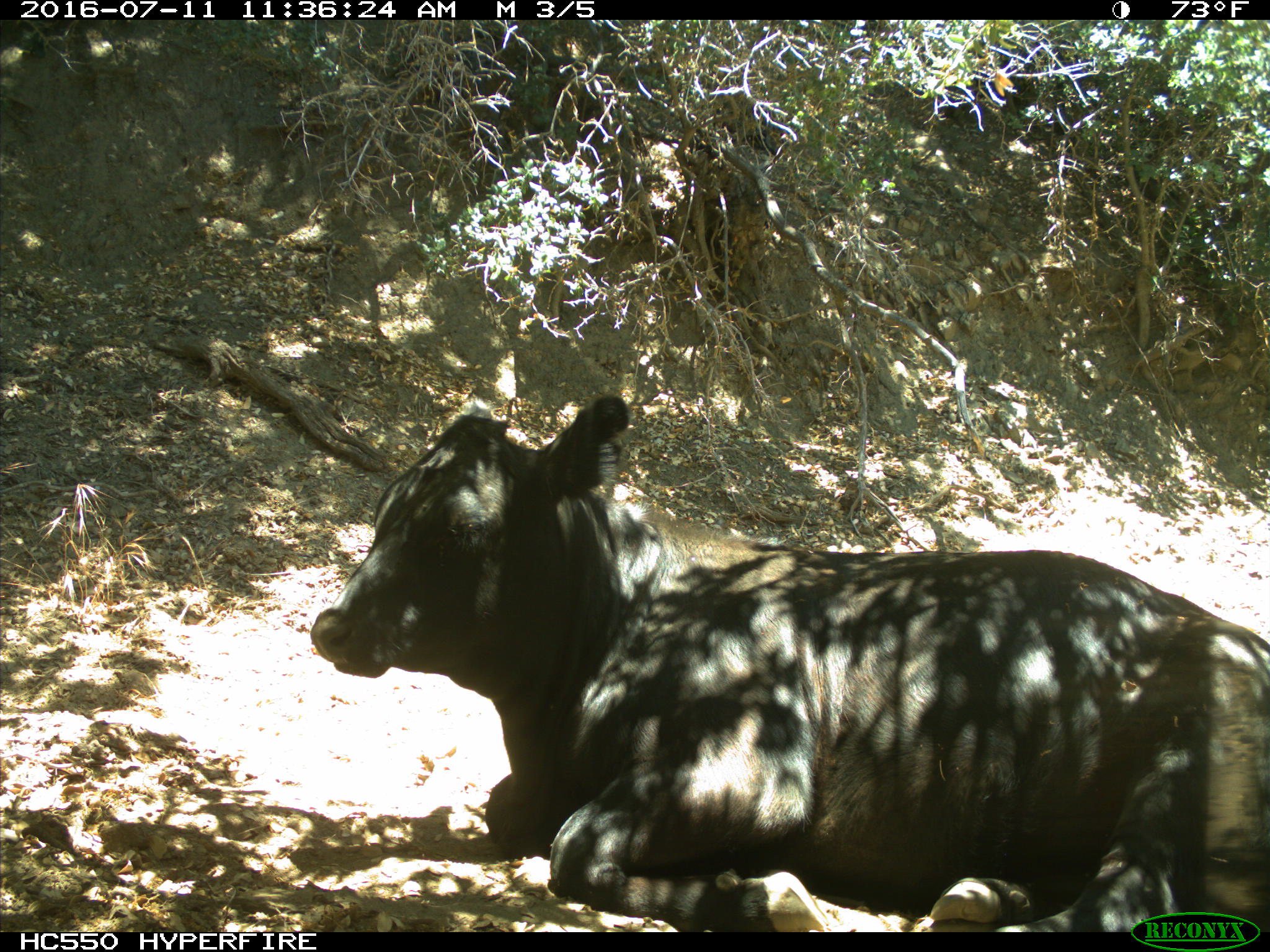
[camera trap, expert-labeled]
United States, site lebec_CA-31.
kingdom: Animalia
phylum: Chordata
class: Mammalia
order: Artiodactyla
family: Bovidae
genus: Bos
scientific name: Bos taurus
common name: domestic cow